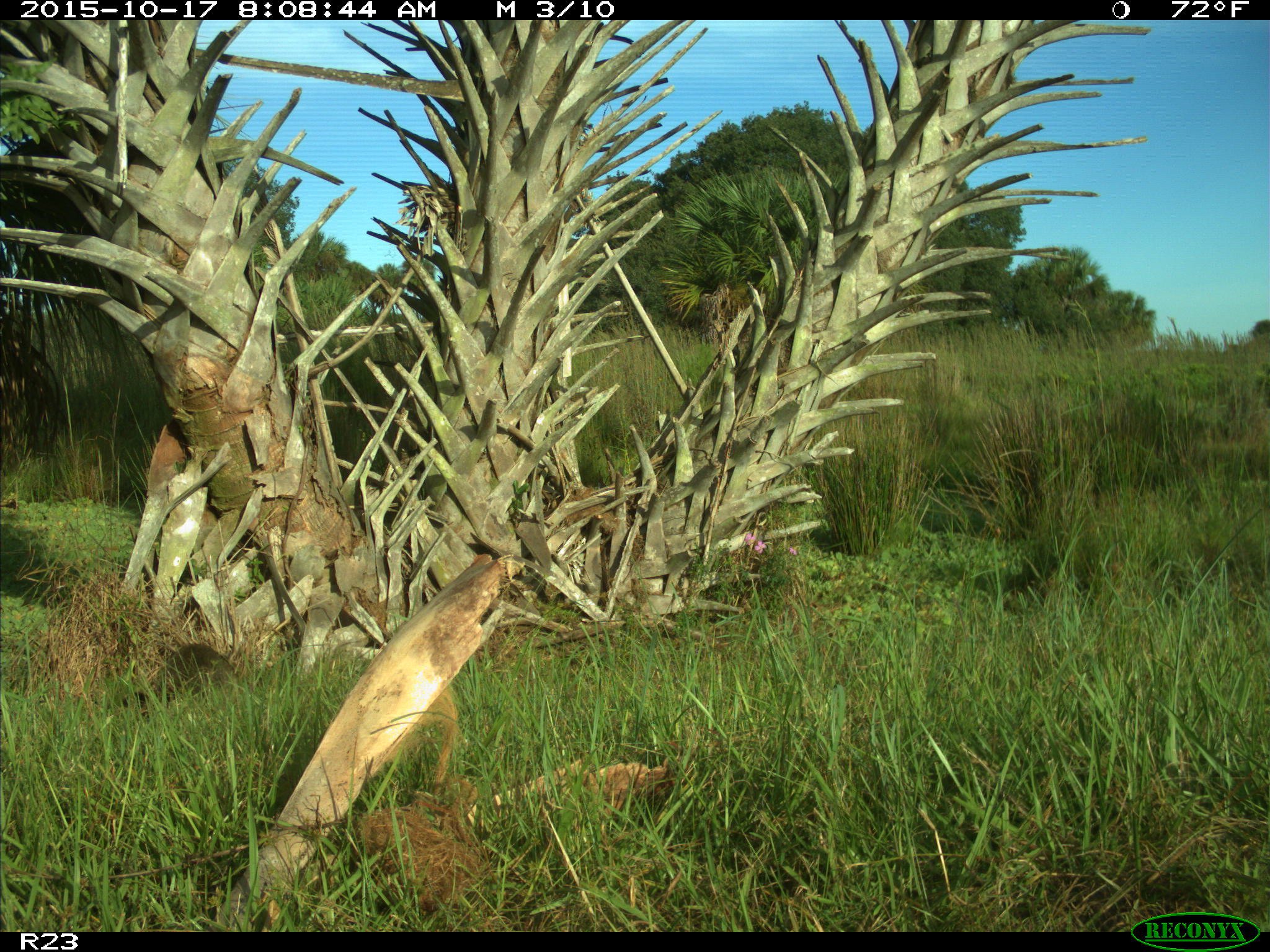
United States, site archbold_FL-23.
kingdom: Animalia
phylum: Chordata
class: Mammalia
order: Carnivora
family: Procyonidae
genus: Procyon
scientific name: Procyon lotor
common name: common raccoon